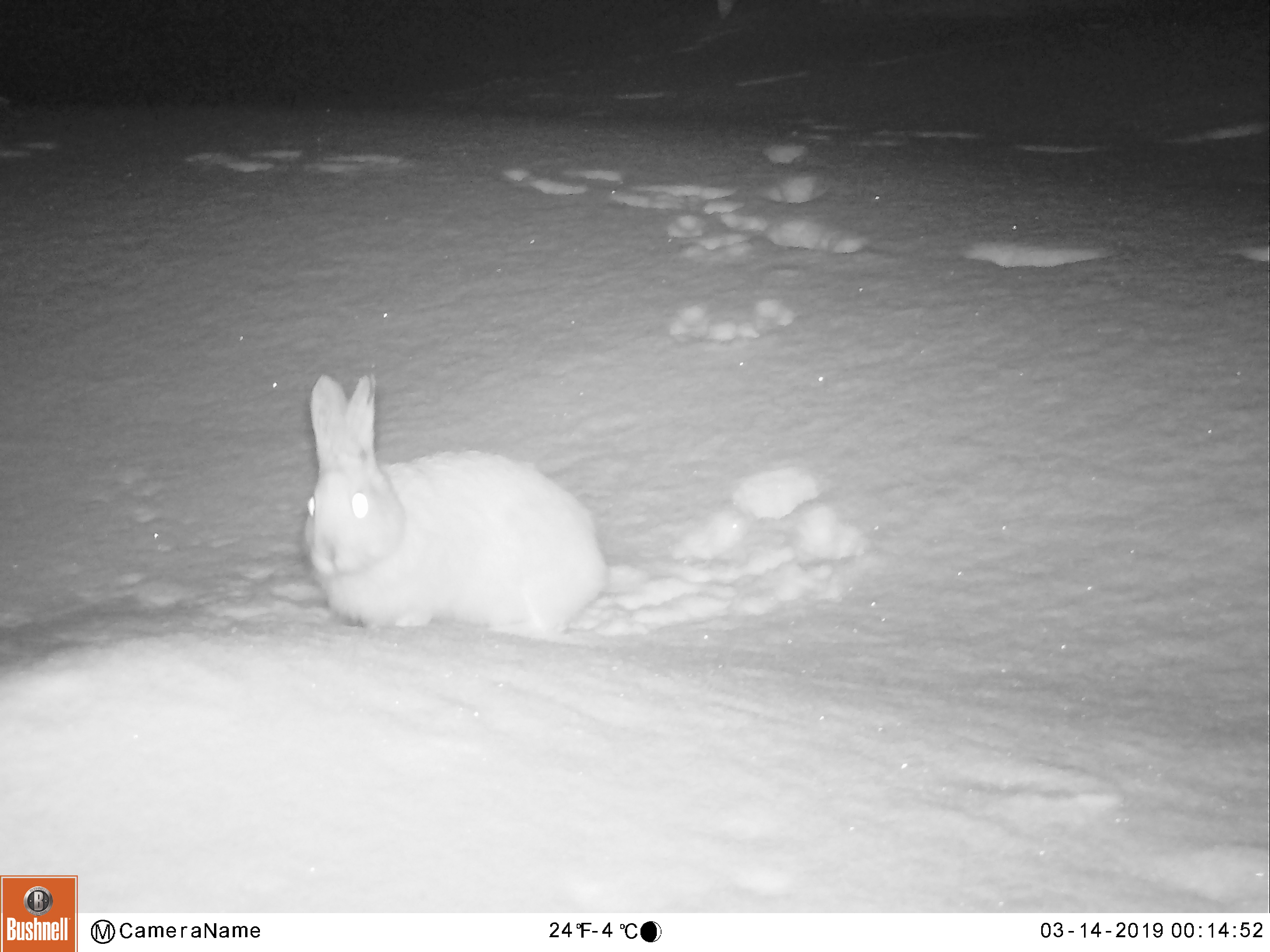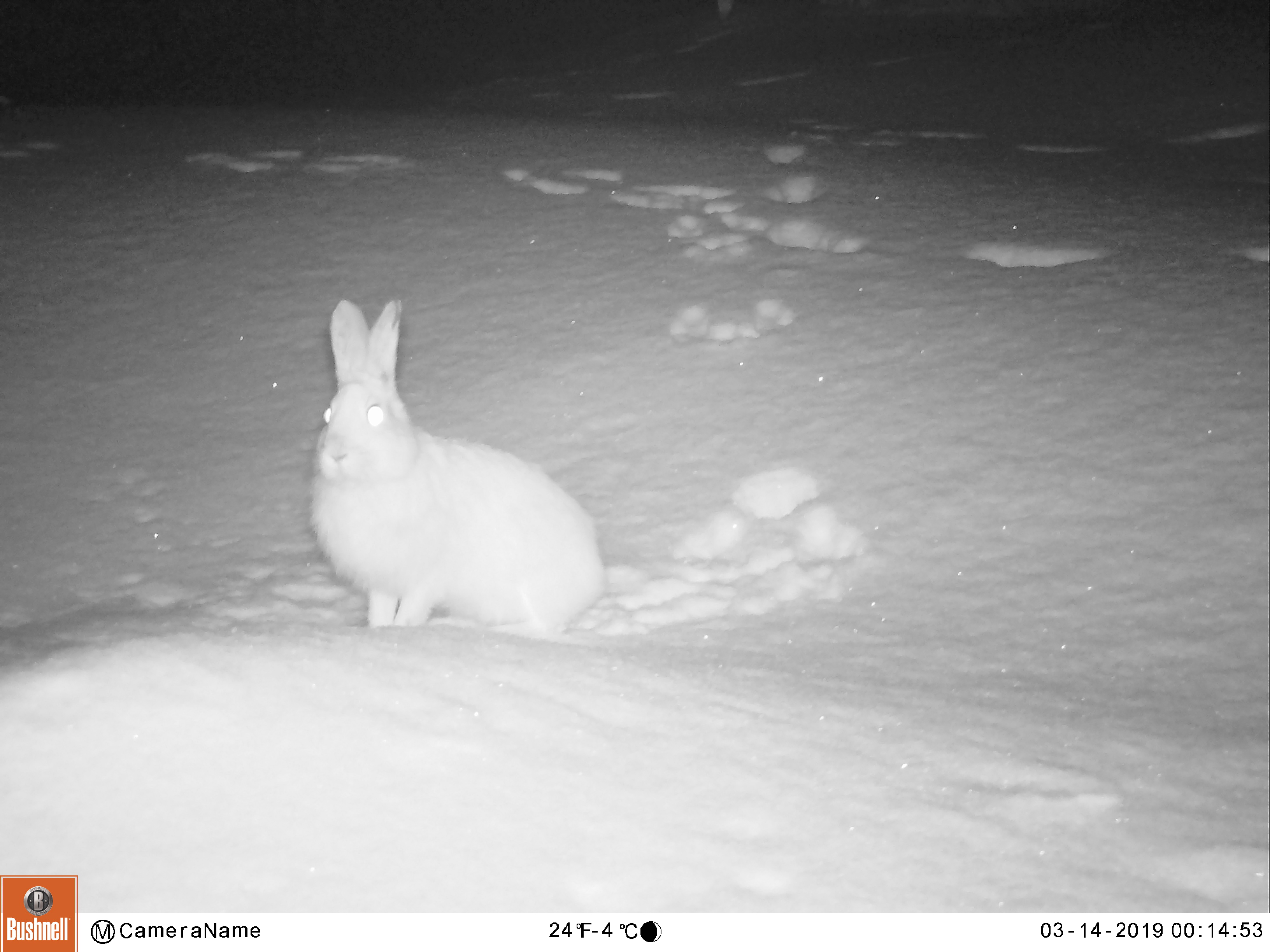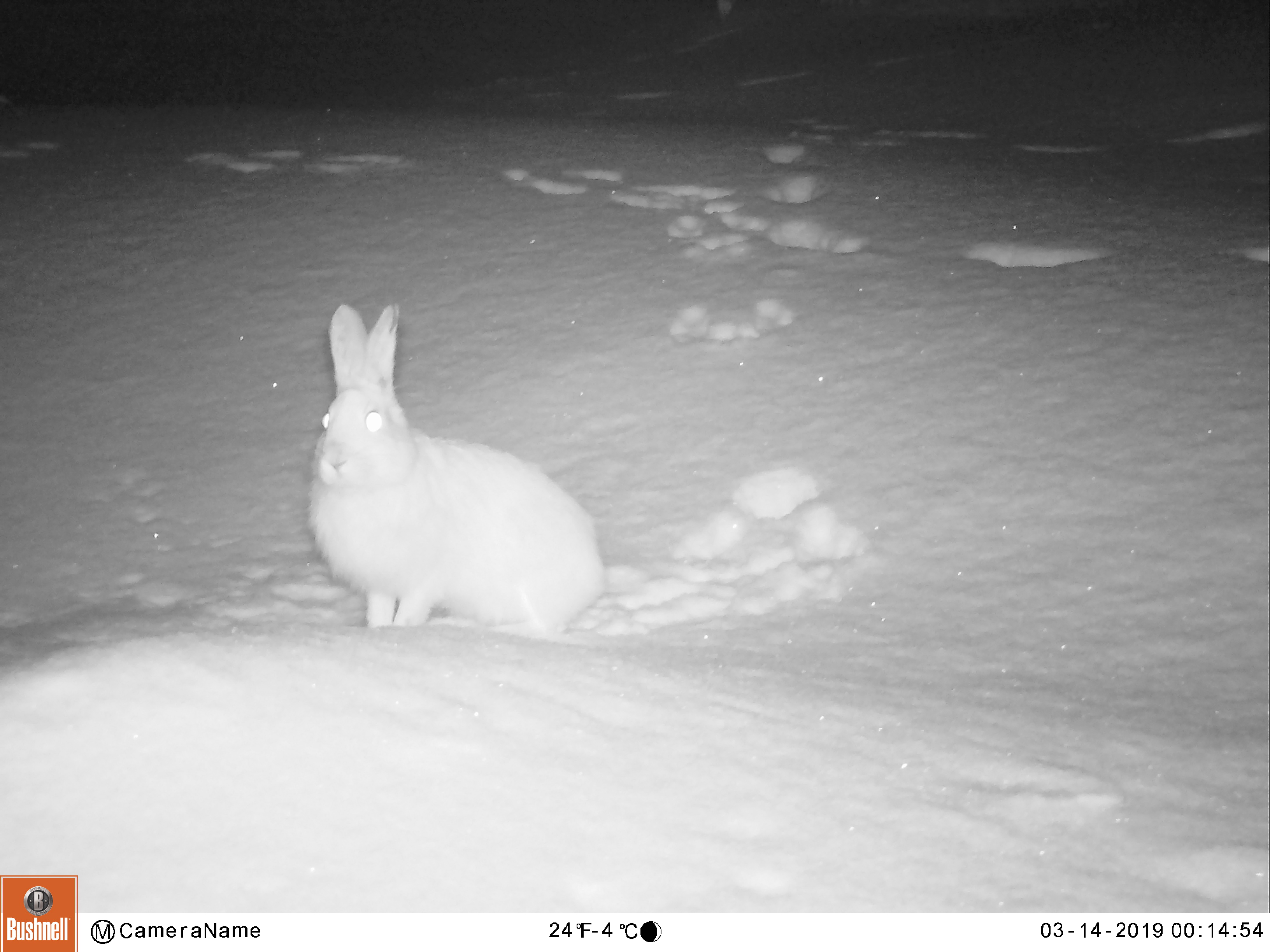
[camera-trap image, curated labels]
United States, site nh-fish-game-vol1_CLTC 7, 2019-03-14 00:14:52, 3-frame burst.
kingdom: Animalia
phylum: Chordata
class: Mammalia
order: Lagomorpha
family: Leporidae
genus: Lepus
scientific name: Lepus americanus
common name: snowshoe hare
Snowshoe hare (Lepus americanus).